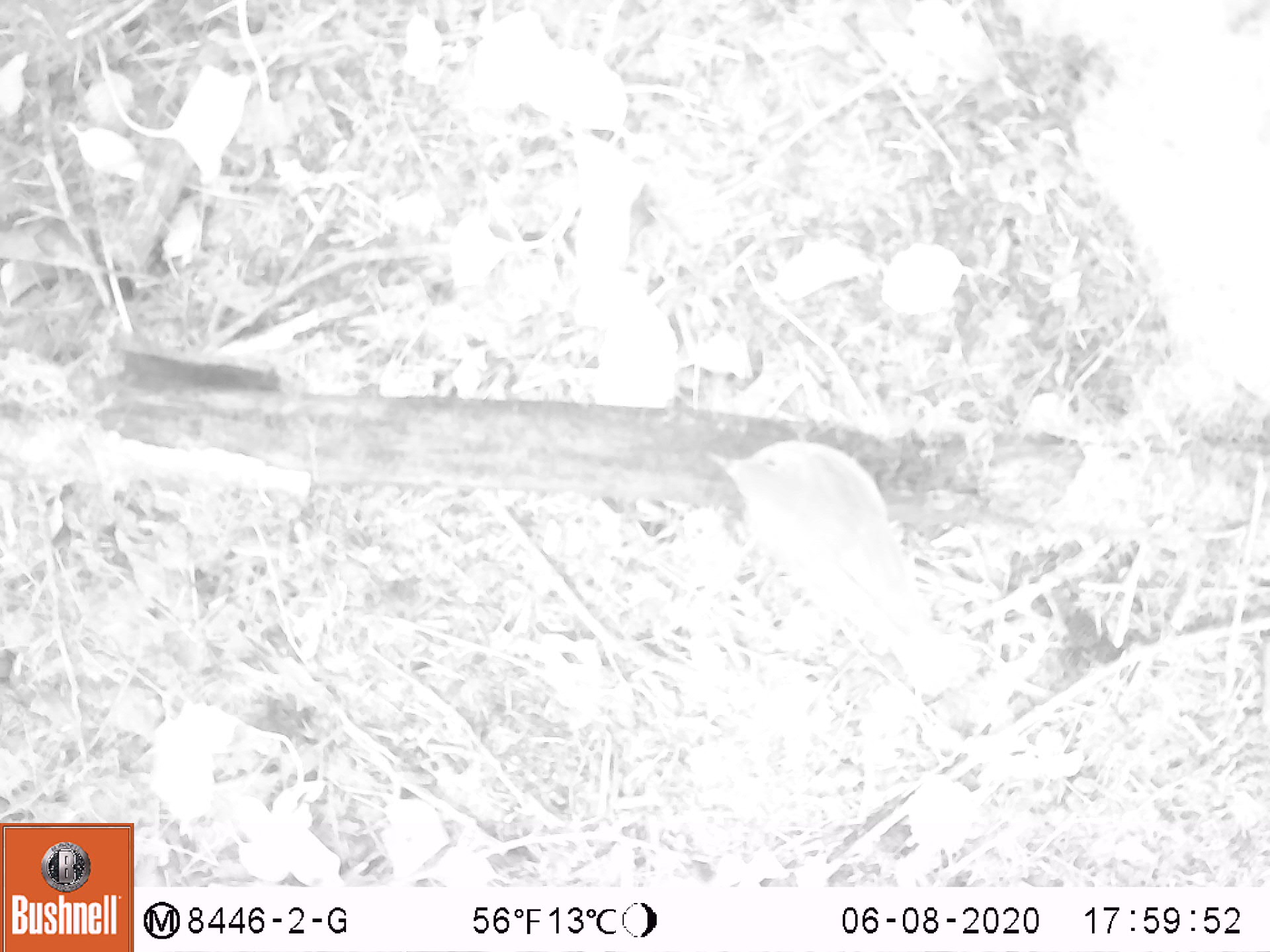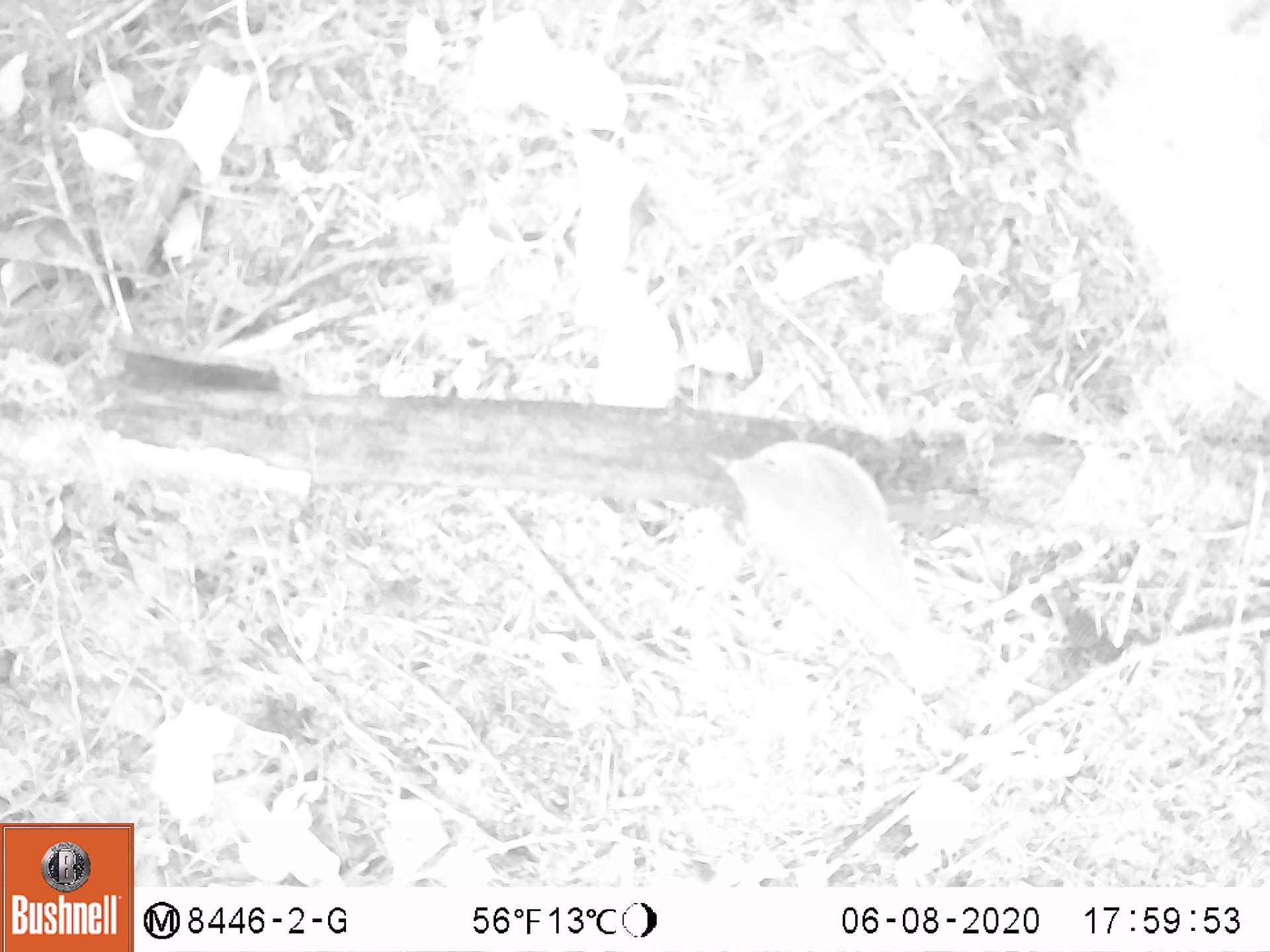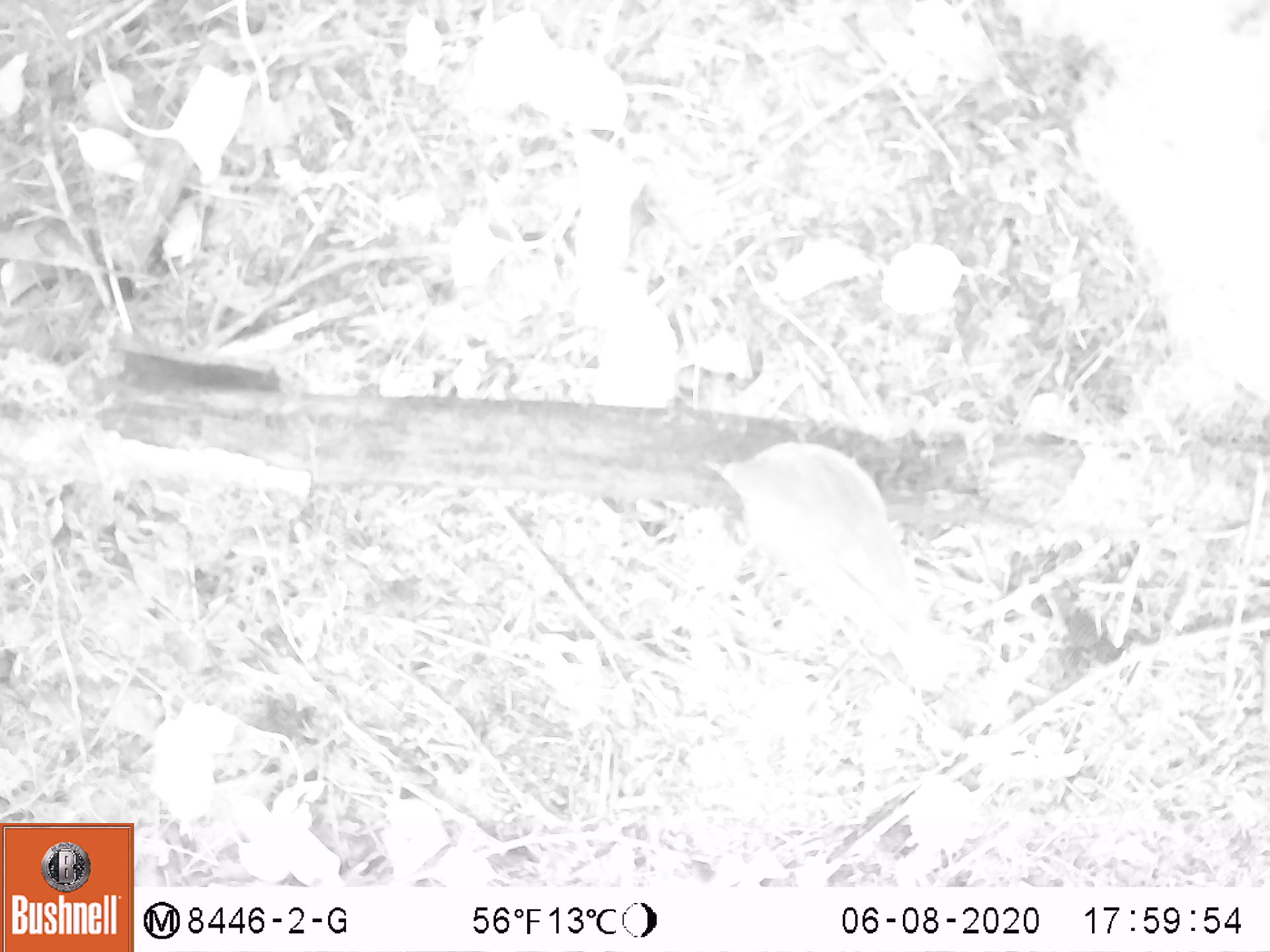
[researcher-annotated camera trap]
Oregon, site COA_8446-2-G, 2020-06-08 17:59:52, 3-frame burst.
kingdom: Animalia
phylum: Chordata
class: Aves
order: Passeriformes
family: Turdidae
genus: Catharus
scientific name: Catharus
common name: brown thrushes and nightingale-thrushes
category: catharus species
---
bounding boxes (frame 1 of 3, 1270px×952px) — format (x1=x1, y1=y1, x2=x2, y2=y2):
catharus species: (x1=698, y1=430, x2=997, y2=704)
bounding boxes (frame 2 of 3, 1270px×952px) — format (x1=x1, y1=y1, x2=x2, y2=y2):
catharus species: (x1=698, y1=428, x2=977, y2=706)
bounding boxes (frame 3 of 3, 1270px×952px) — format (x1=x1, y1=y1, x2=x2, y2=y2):
catharus species: (x1=692, y1=433, x2=977, y2=703)